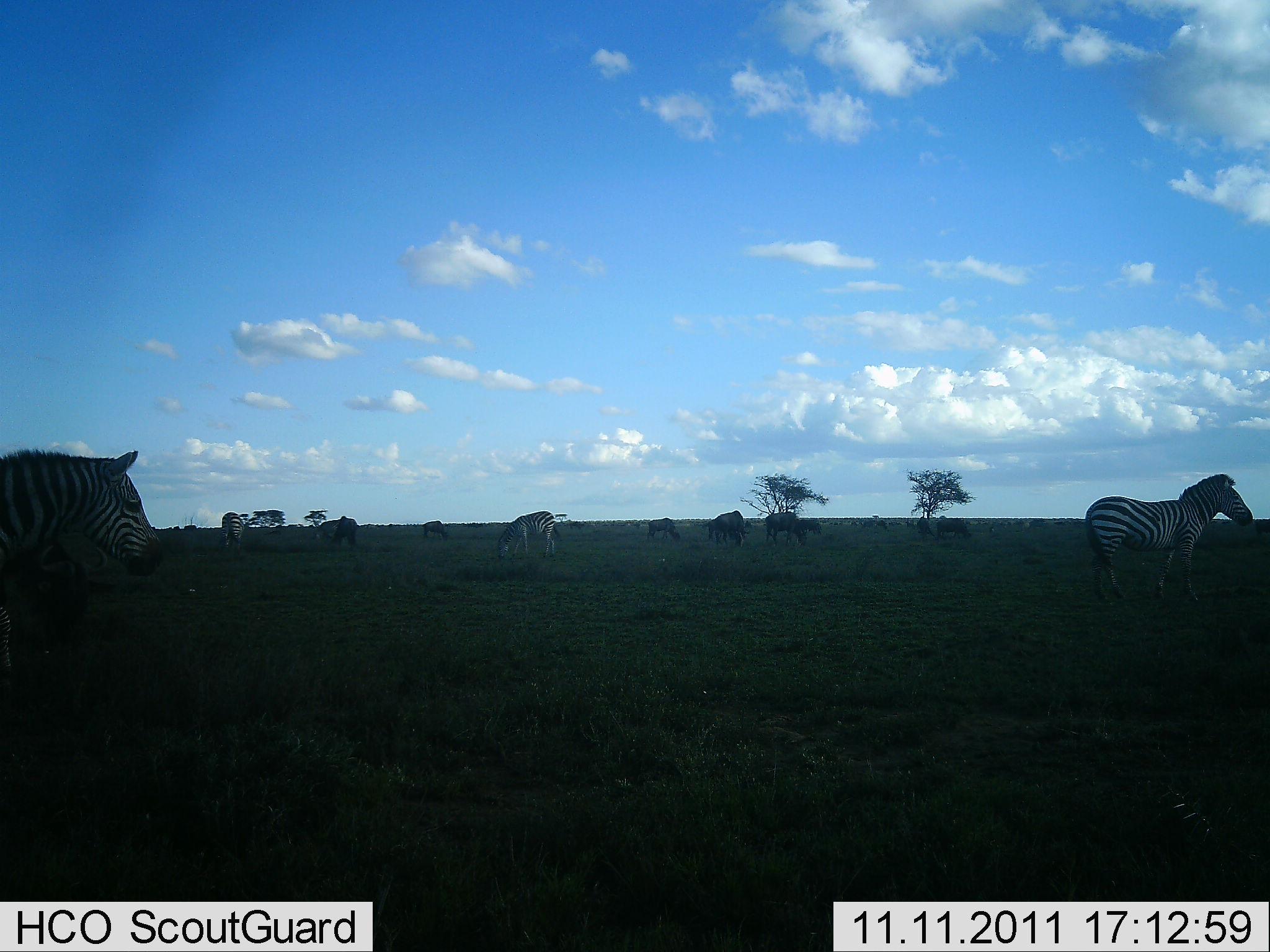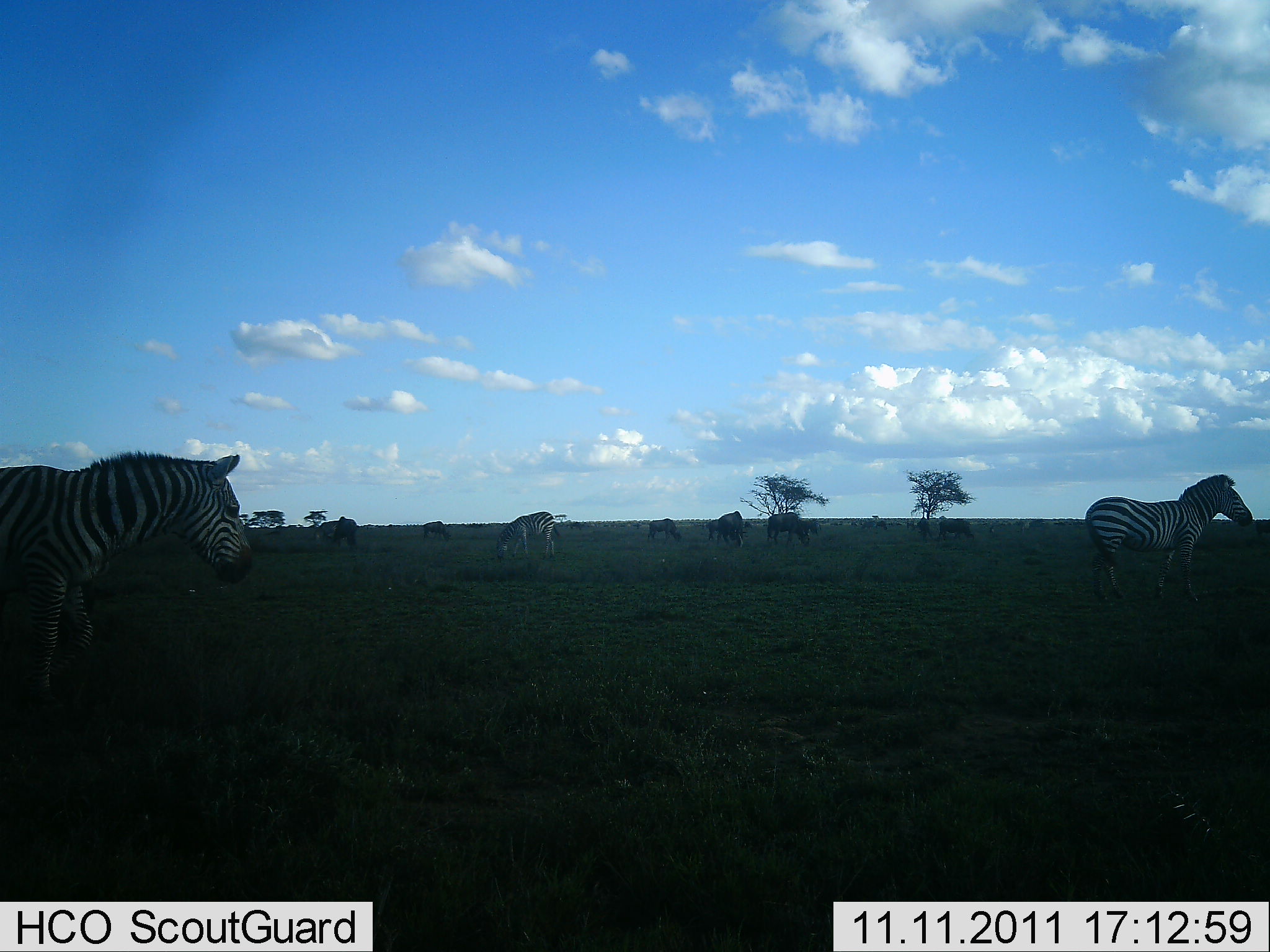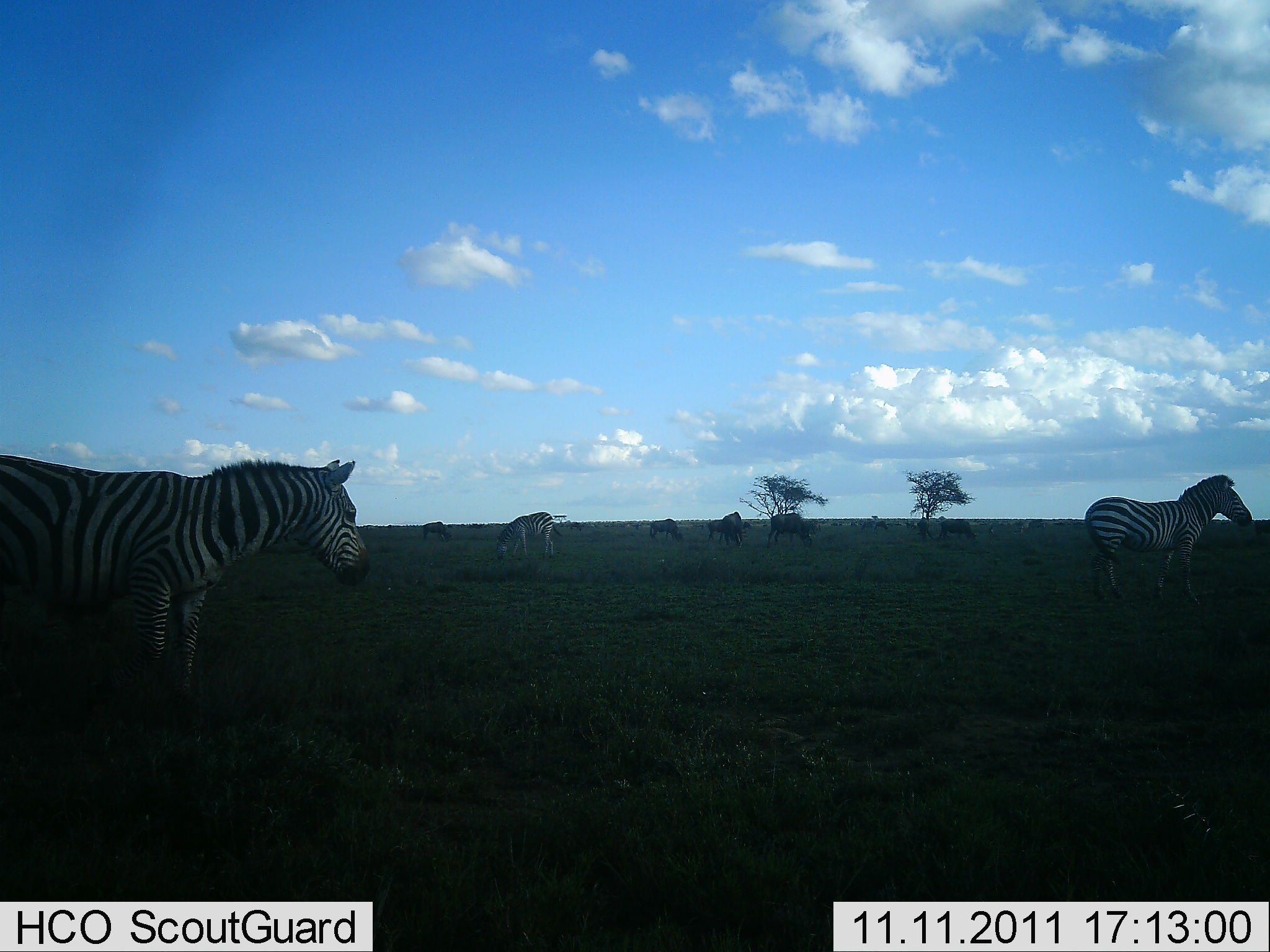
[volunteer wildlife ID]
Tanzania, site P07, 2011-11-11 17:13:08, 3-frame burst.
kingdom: Animalia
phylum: Chordata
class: Mammalia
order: Perissodactyla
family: Equidae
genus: Equus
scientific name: Equus quagga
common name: plains zebra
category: zebra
Zebra (plains zebra) (Equus quagga), count 4. Behavior (volunteer vote fractions): standing 59%, resting 6%, moving 53%, interacting 0%. Young present (vote fraction): 0%. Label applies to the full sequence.